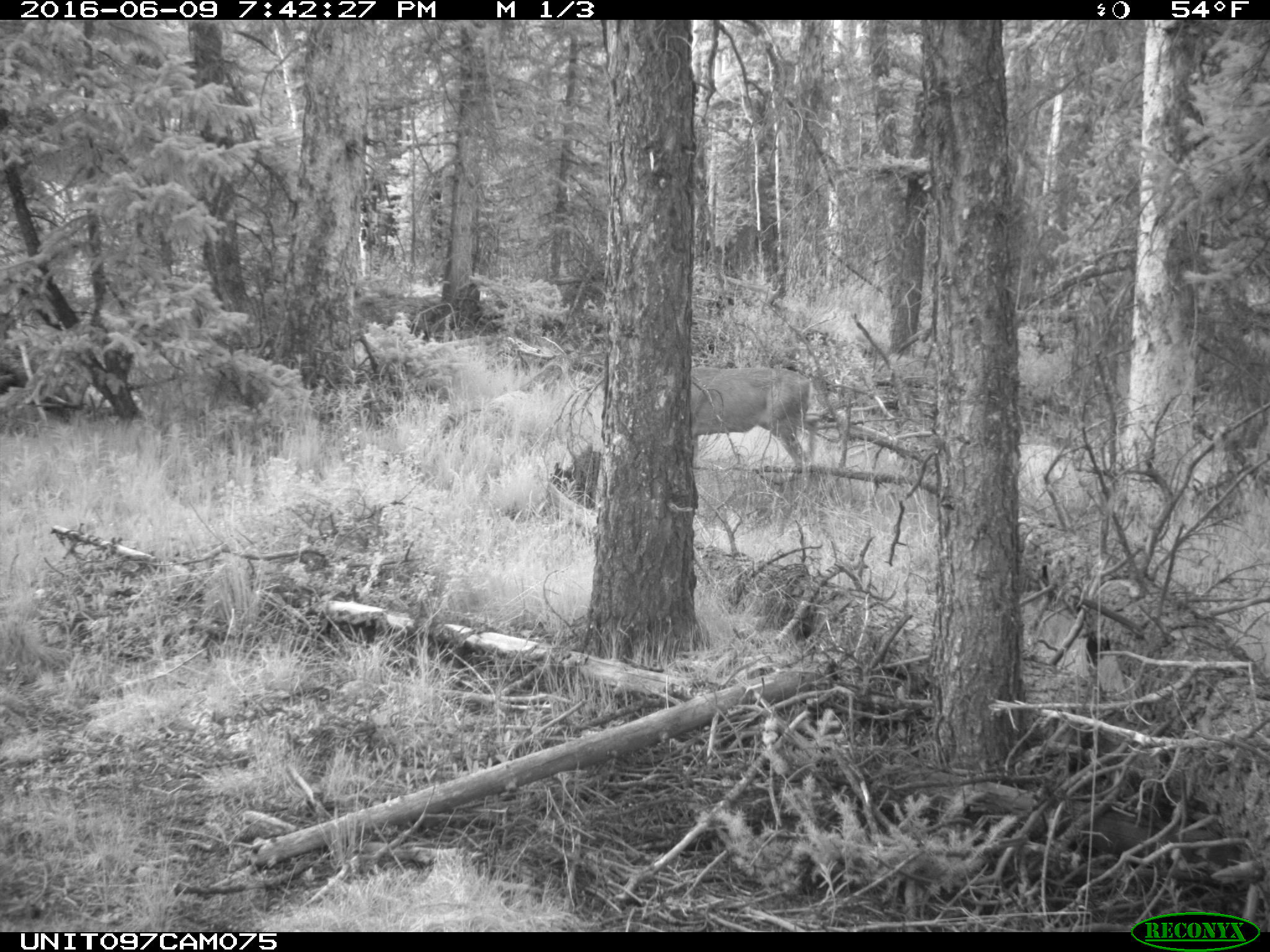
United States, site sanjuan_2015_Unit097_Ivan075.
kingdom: Animalia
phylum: Chordata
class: Mammalia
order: Artiodactyla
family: Cervidae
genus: Odocoileus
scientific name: Odocoileus hemionus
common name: mule deer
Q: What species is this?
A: Odocoileus hemionus (mule deer).